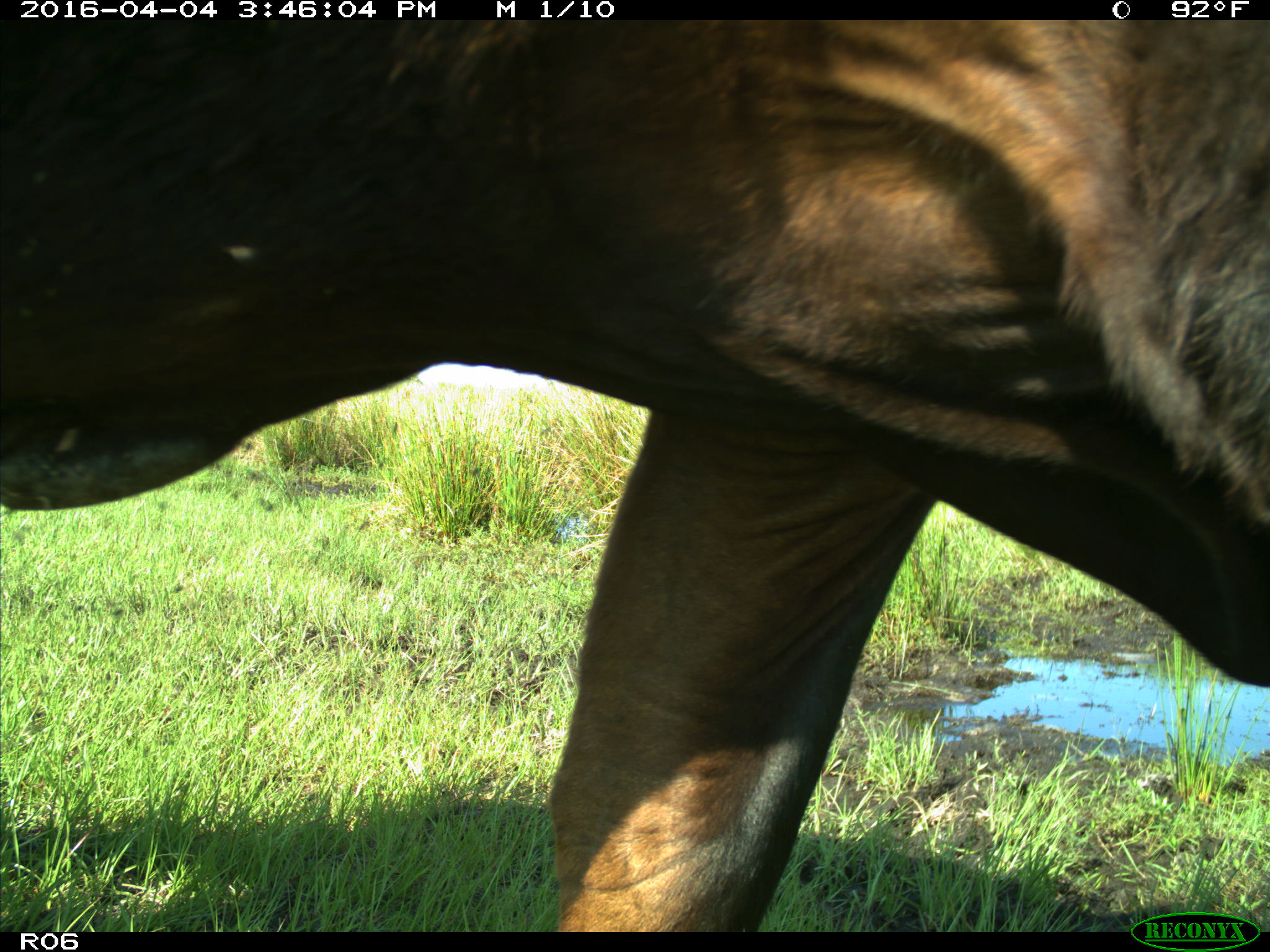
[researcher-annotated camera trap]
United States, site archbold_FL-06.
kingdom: Animalia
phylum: Chordata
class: Mammalia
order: Artiodactyla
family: Bovidae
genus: Bos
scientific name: Bos taurus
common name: domestic cow